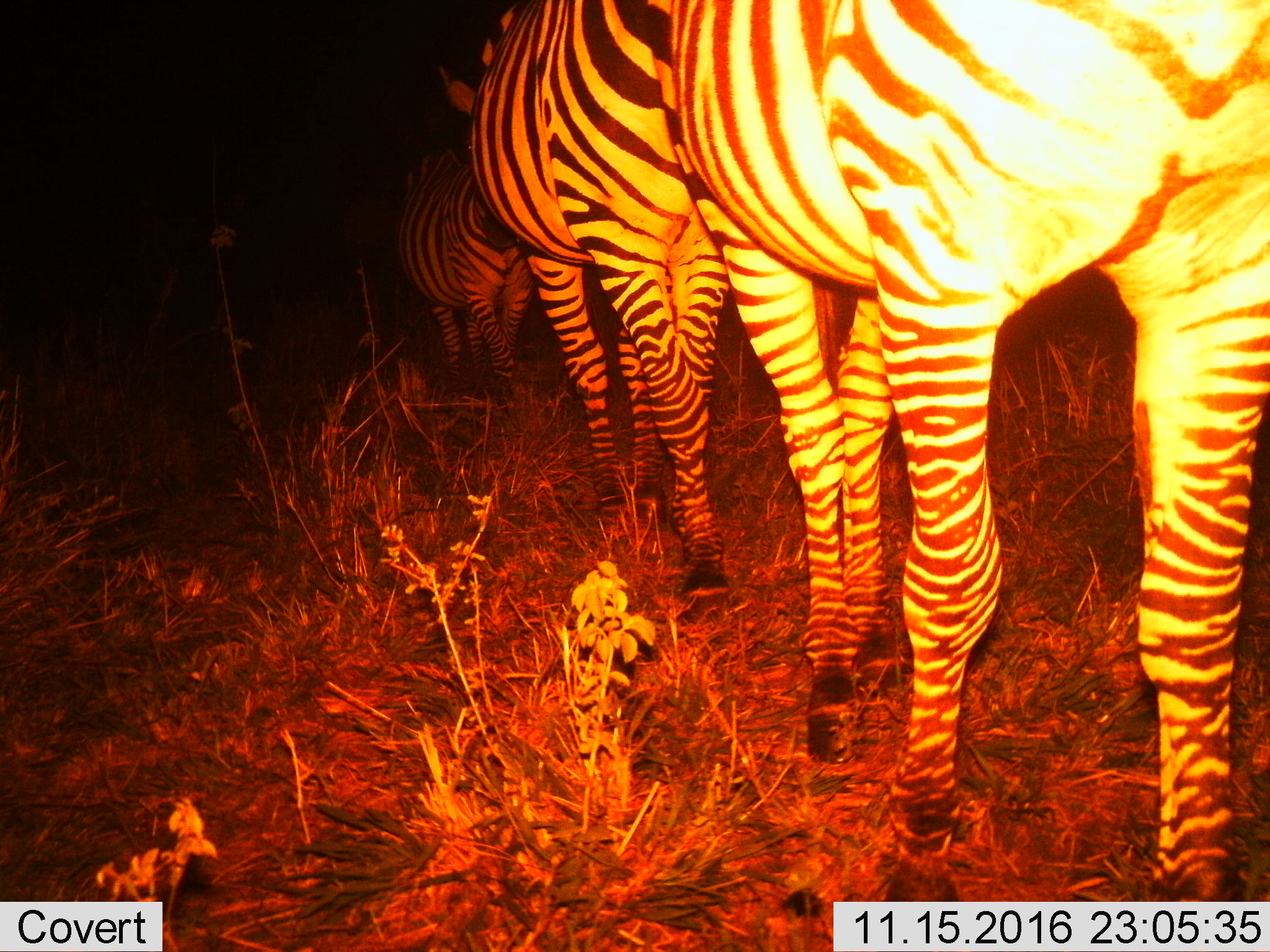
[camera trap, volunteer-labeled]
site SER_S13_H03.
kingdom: Animalia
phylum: Chordata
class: Mammalia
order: Perissodactyla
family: Equidae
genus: Equus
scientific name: Equus quagga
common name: plains zebra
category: zebraplains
Zebraplains (plains zebra) (Equus quagga), count 3. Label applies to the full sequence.